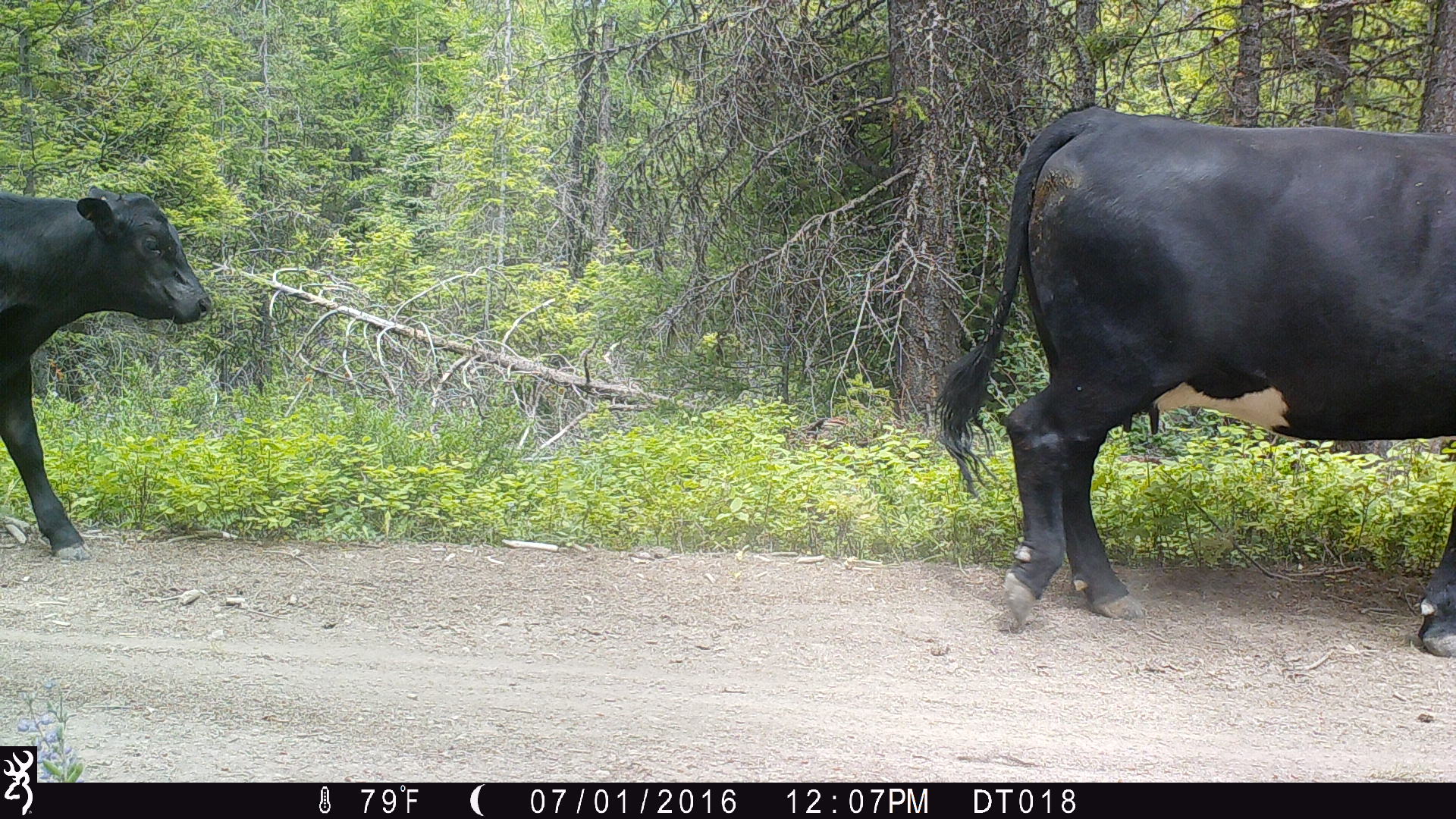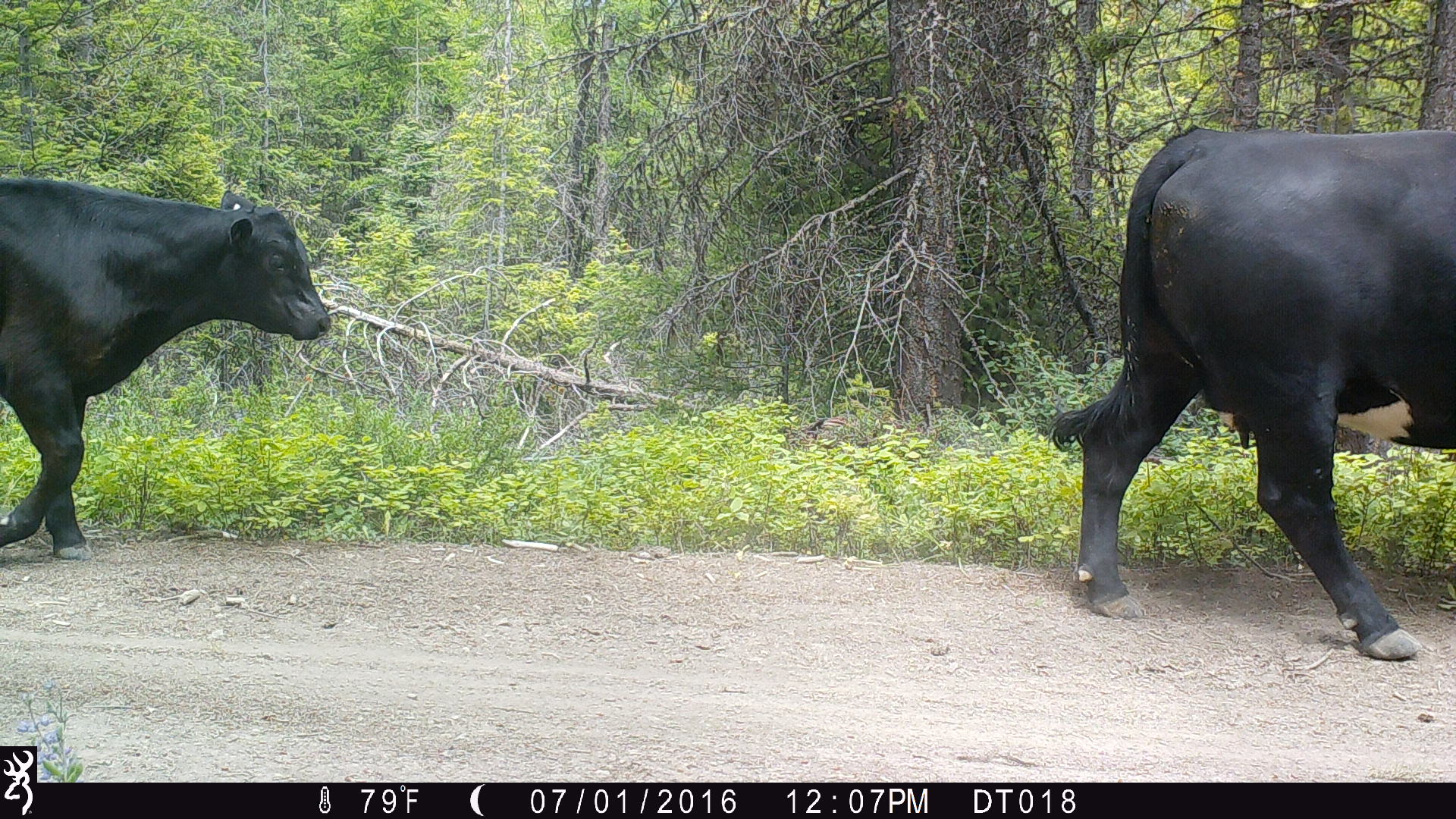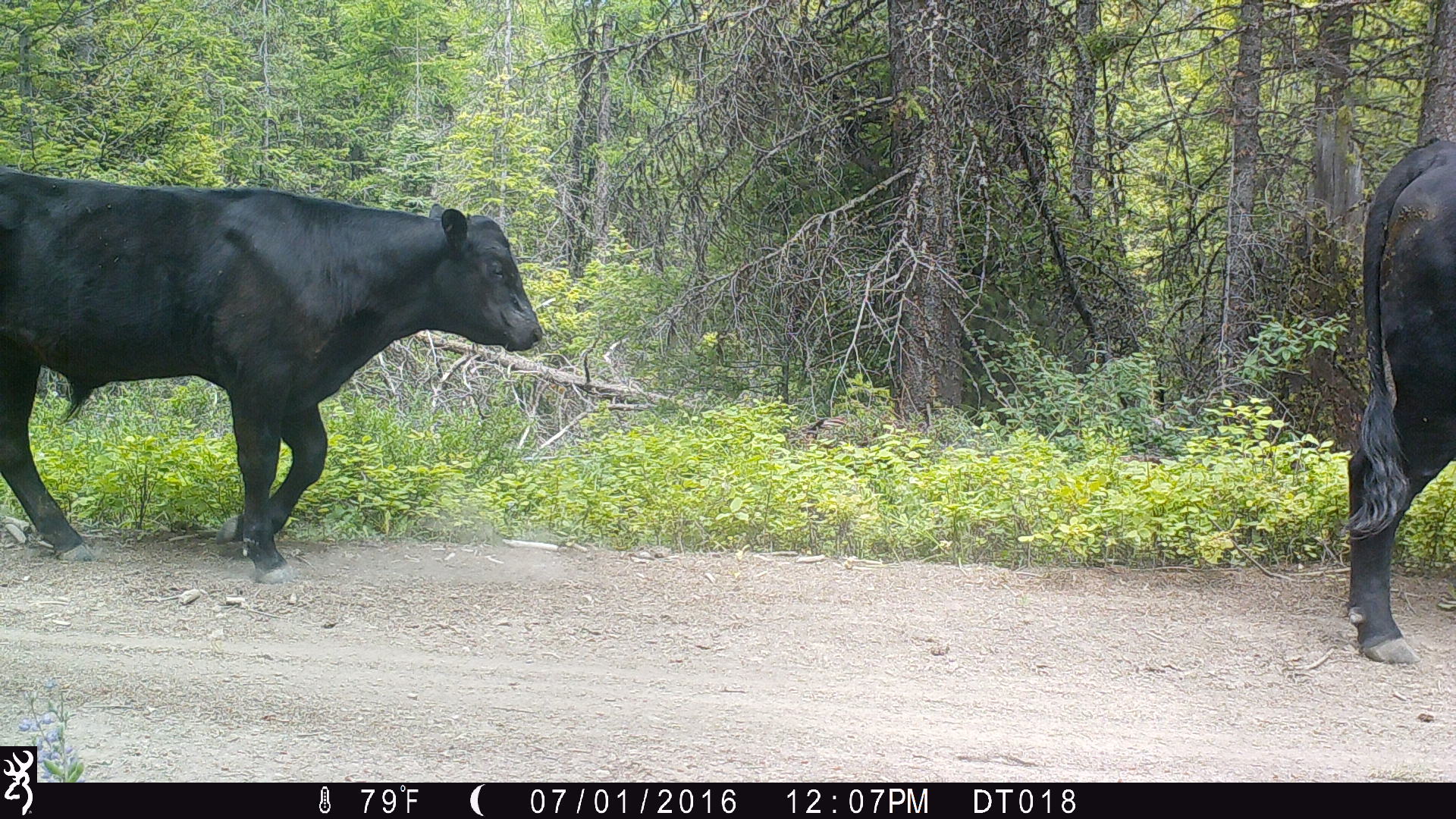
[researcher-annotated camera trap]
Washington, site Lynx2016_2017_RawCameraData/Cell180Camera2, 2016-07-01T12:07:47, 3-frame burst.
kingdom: Animalia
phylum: Chordata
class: Mammalia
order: Artiodactyla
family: Bovidae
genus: Bos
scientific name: Bos taurus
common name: domestic cattle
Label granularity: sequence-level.